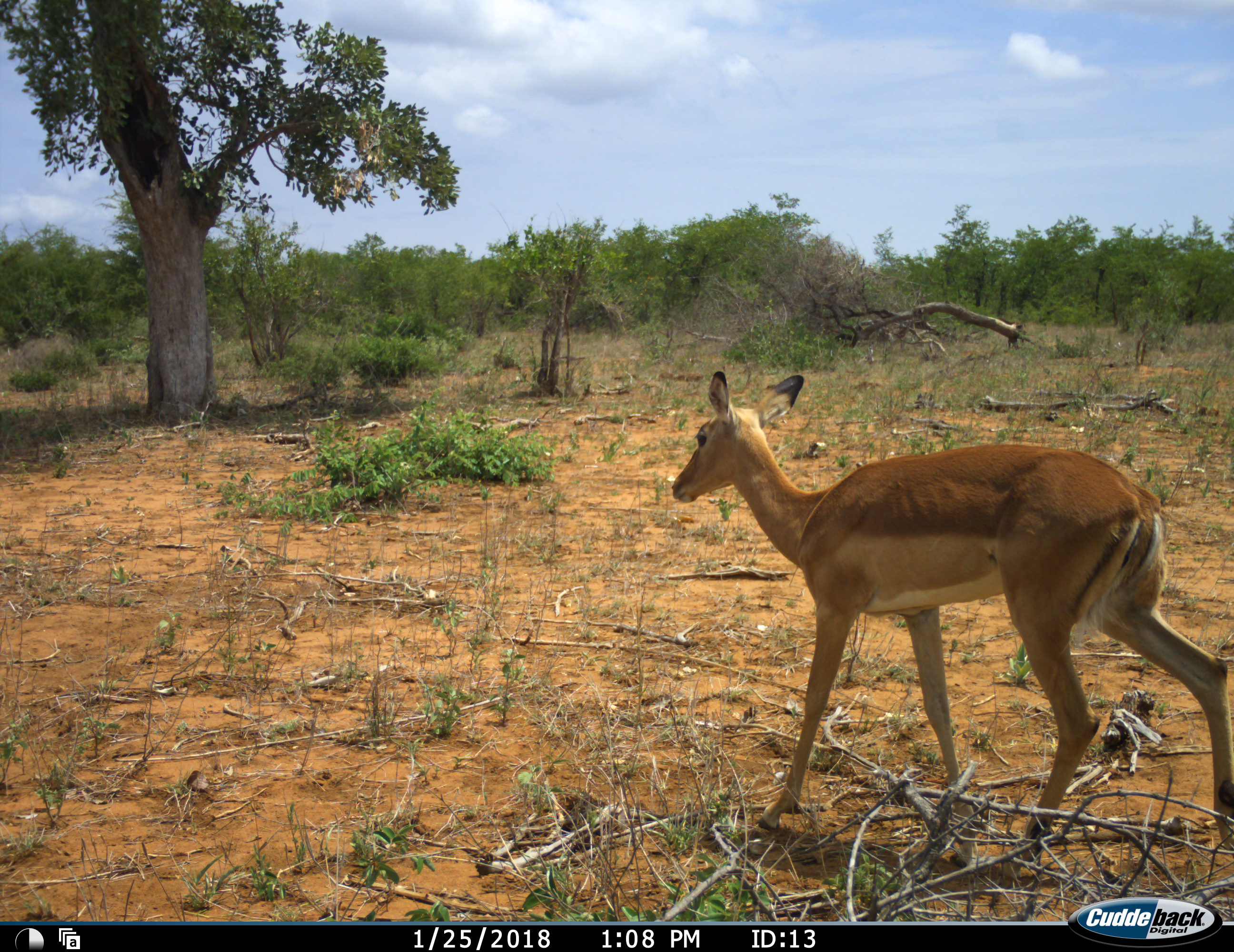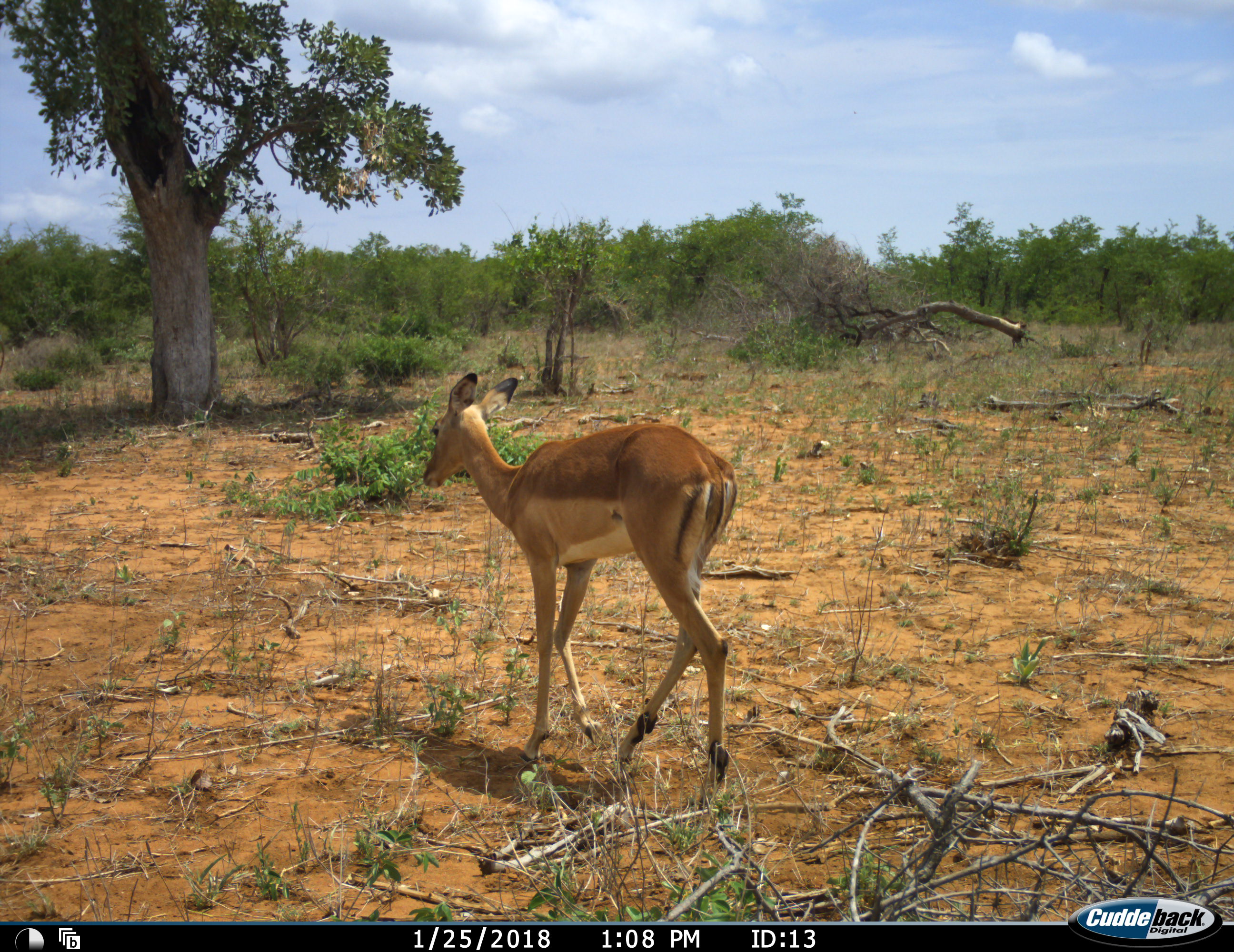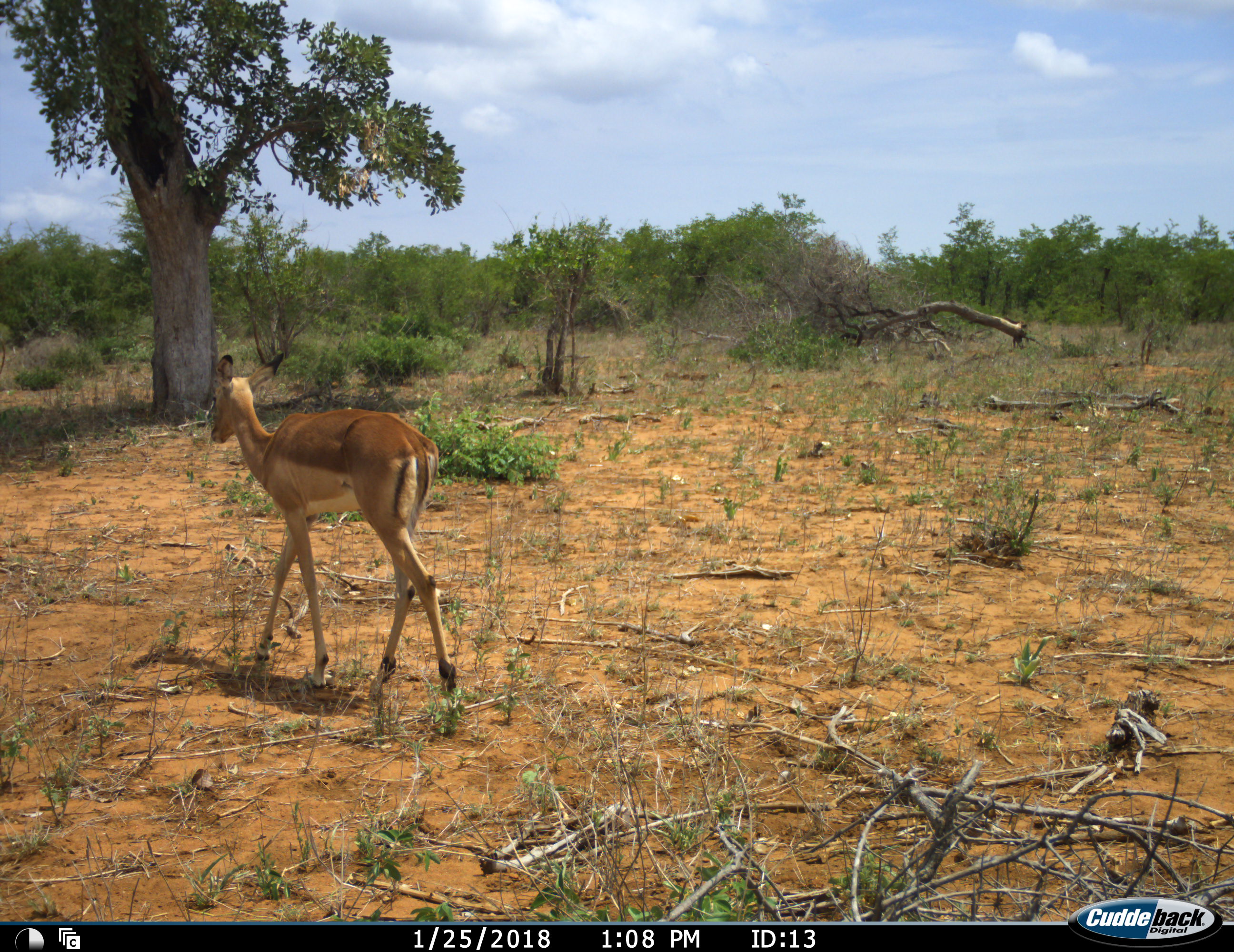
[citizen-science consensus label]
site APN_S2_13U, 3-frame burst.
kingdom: Animalia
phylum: Chordata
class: Mammalia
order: Artiodactyla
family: Bovidae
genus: Aepyceros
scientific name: Aepyceros melampus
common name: impala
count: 1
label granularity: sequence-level